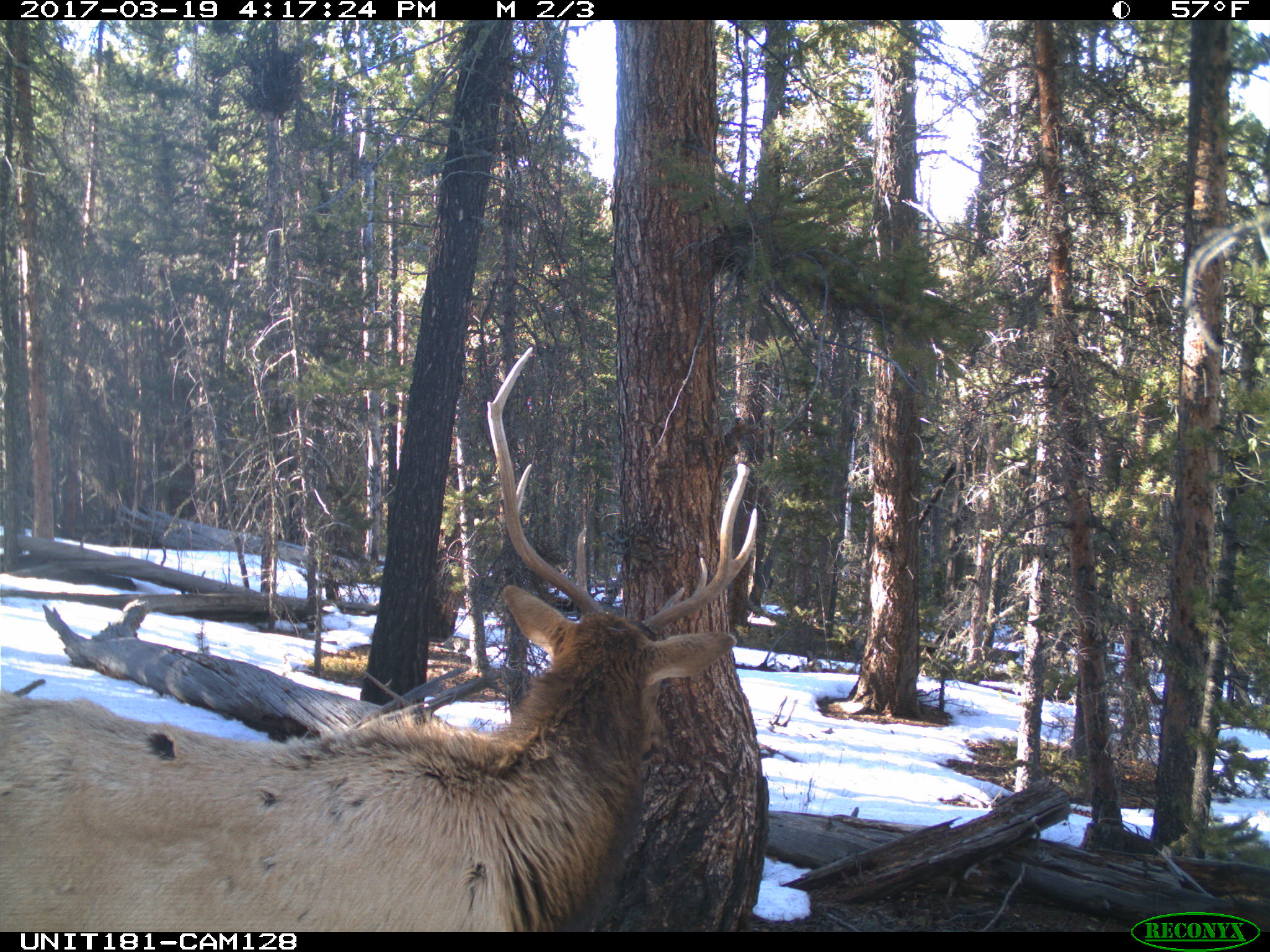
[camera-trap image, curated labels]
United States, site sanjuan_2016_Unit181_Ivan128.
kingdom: Animalia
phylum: Chordata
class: Mammalia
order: Artiodactyla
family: Cervidae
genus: Cervus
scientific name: Cervus elaphus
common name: red deer